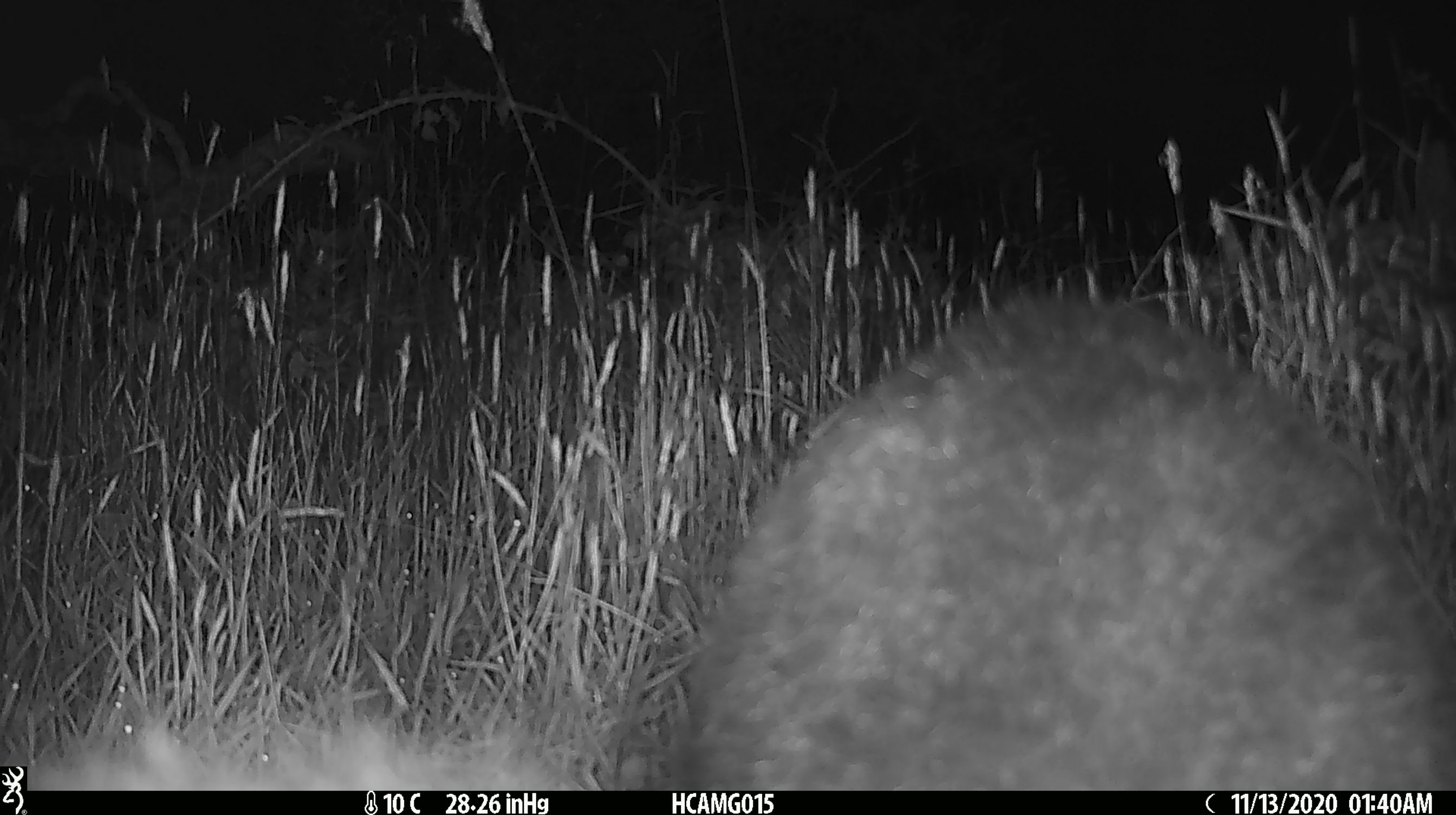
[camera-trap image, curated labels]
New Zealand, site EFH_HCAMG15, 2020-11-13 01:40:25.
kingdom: Animalia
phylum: Chordata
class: Mammalia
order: Diprotodontia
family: Phalangeridae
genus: Trichosurus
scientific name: Trichosurus vulpecula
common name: common brushtail possum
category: possum